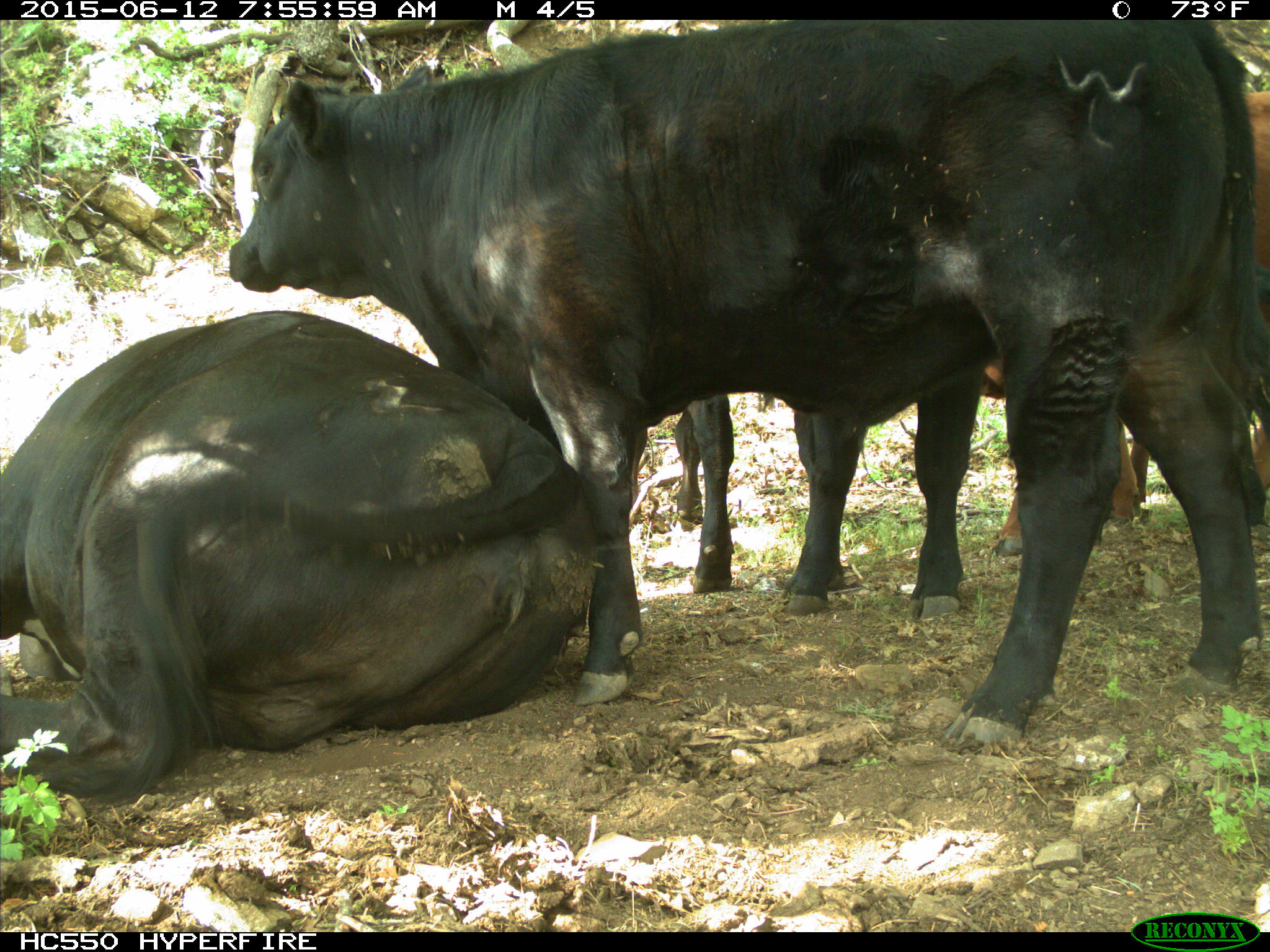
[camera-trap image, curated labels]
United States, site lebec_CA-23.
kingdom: Animalia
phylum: Chordata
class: Mammalia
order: Artiodactyla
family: Bovidae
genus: Bos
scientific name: Bos taurus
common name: domestic cow